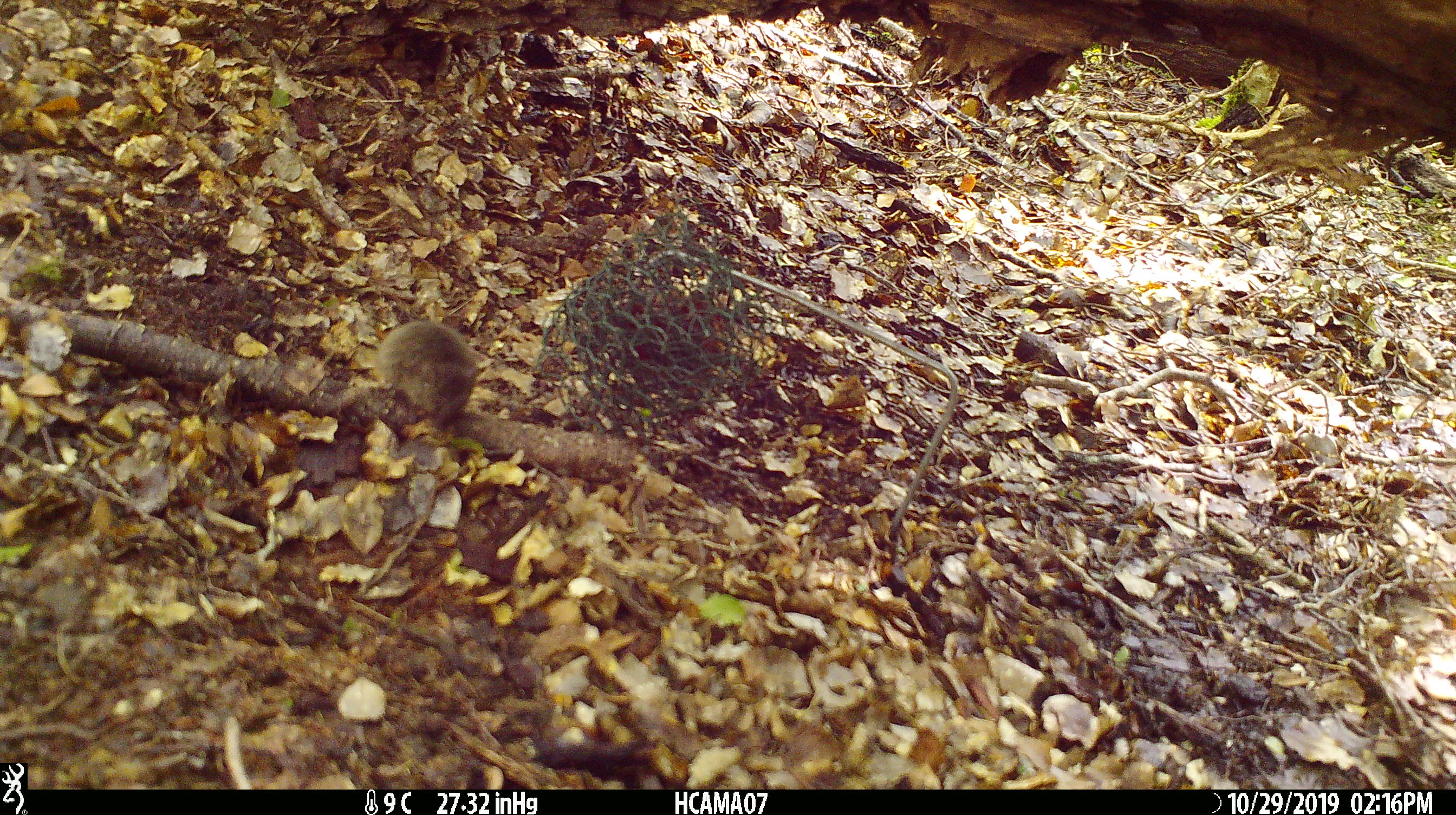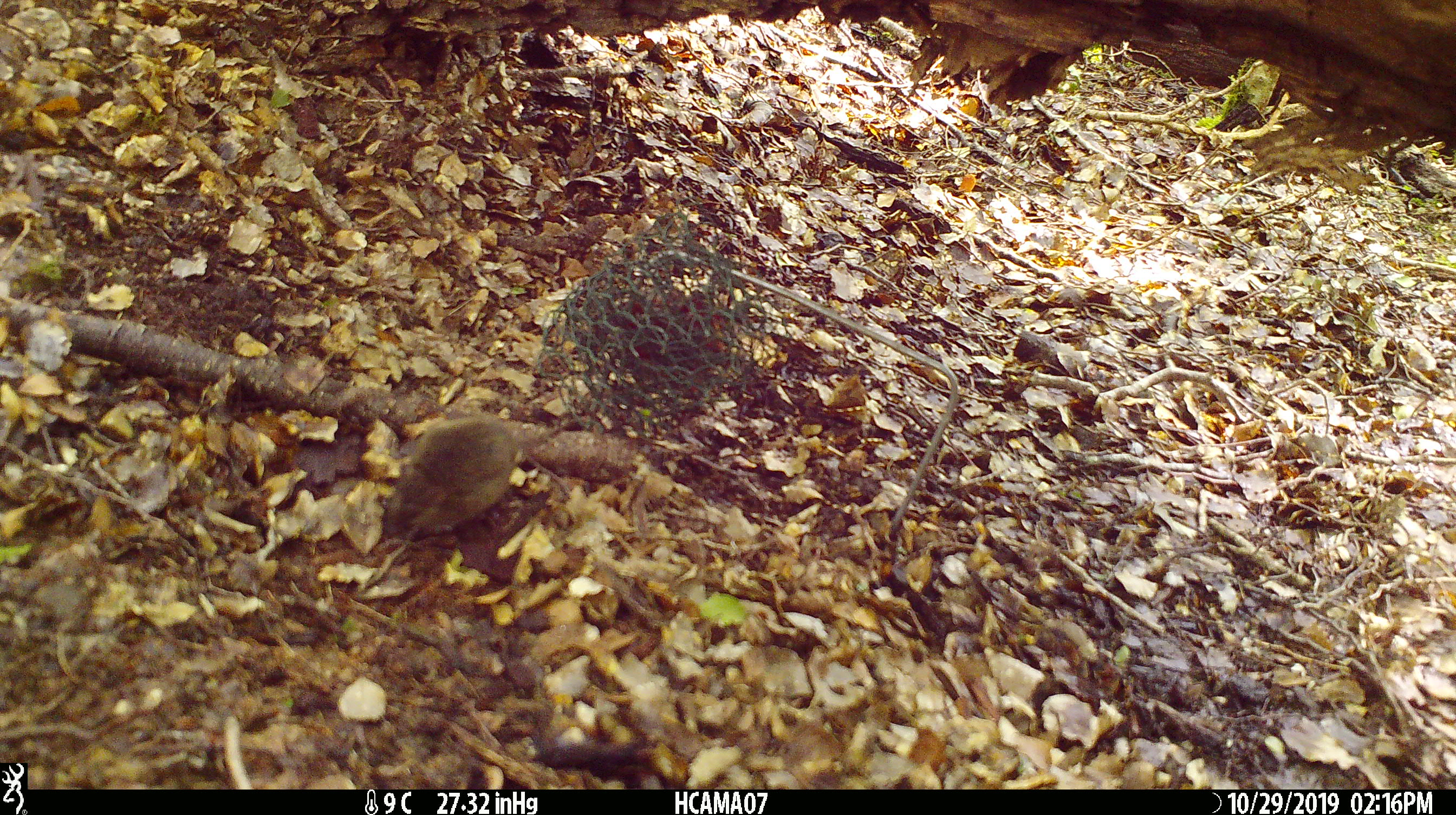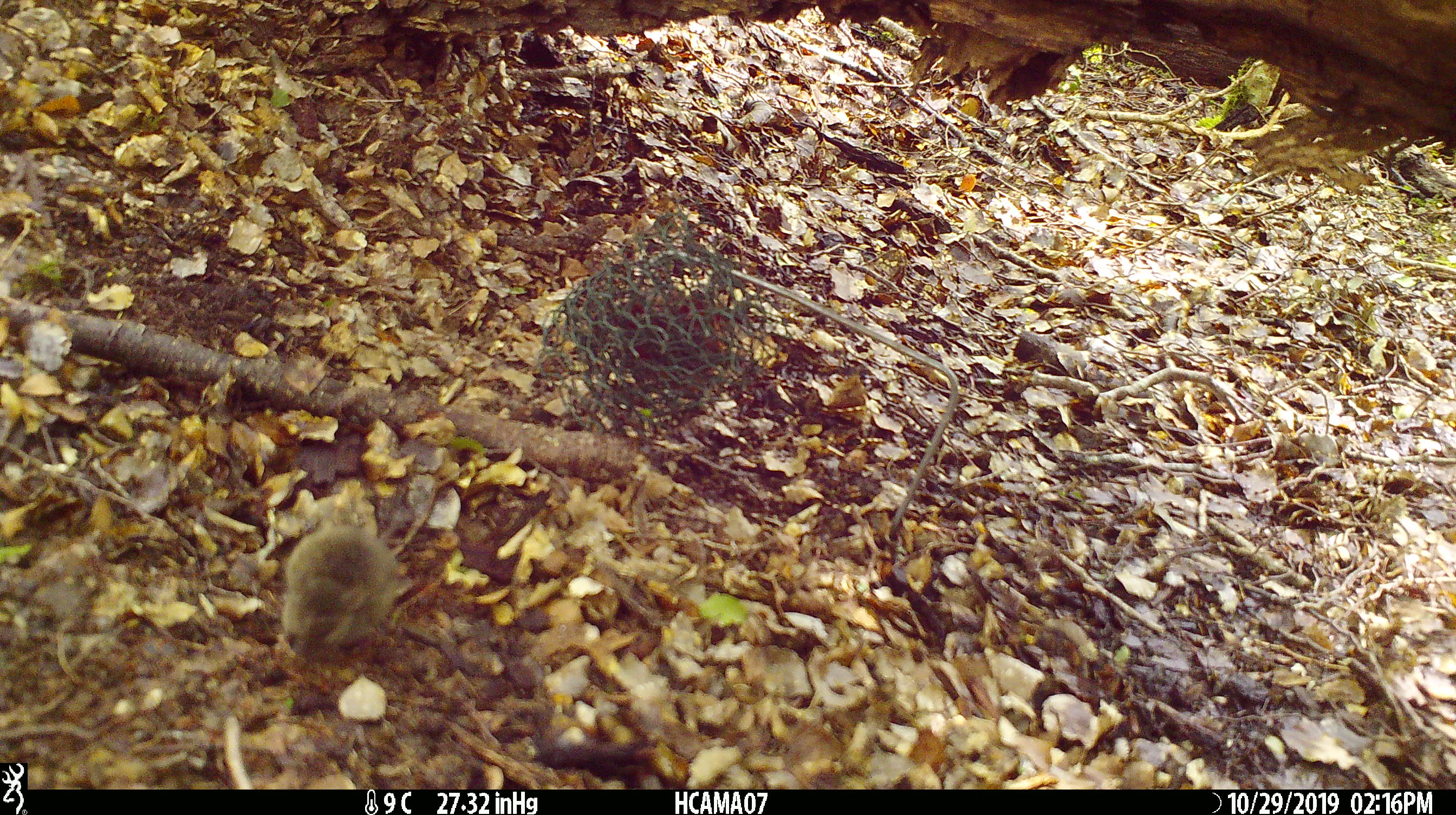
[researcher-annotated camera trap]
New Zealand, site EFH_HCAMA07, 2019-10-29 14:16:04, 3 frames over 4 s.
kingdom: Animalia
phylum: Chordata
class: Mammalia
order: Rodentia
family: Muridae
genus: Mus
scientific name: Mus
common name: mouse